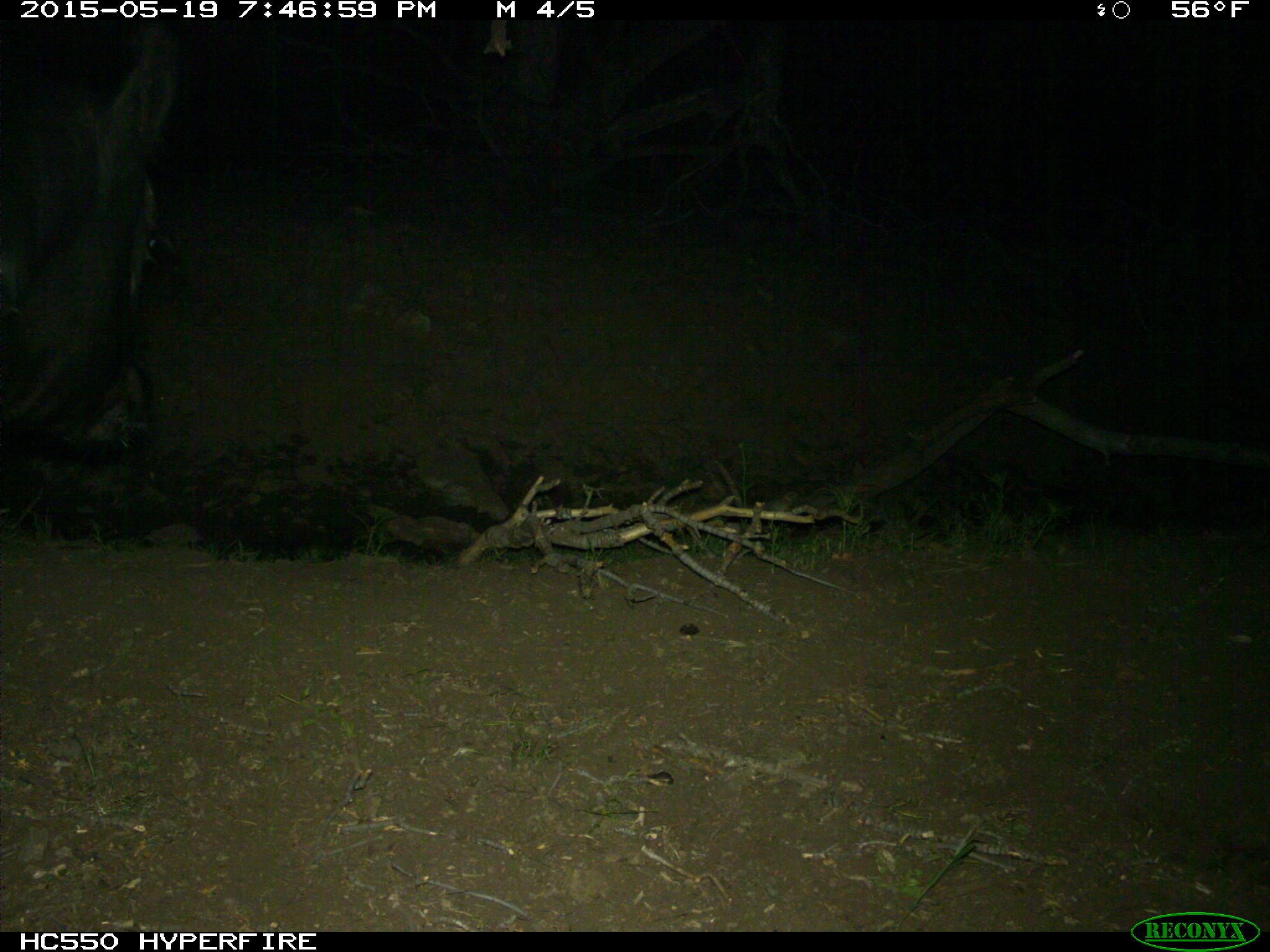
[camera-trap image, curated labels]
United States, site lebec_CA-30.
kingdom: Animalia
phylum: Chordata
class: Mammalia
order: Artiodactyla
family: Bovidae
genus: Bos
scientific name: Bos taurus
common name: domestic cow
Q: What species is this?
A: Bos taurus (domestic cow).